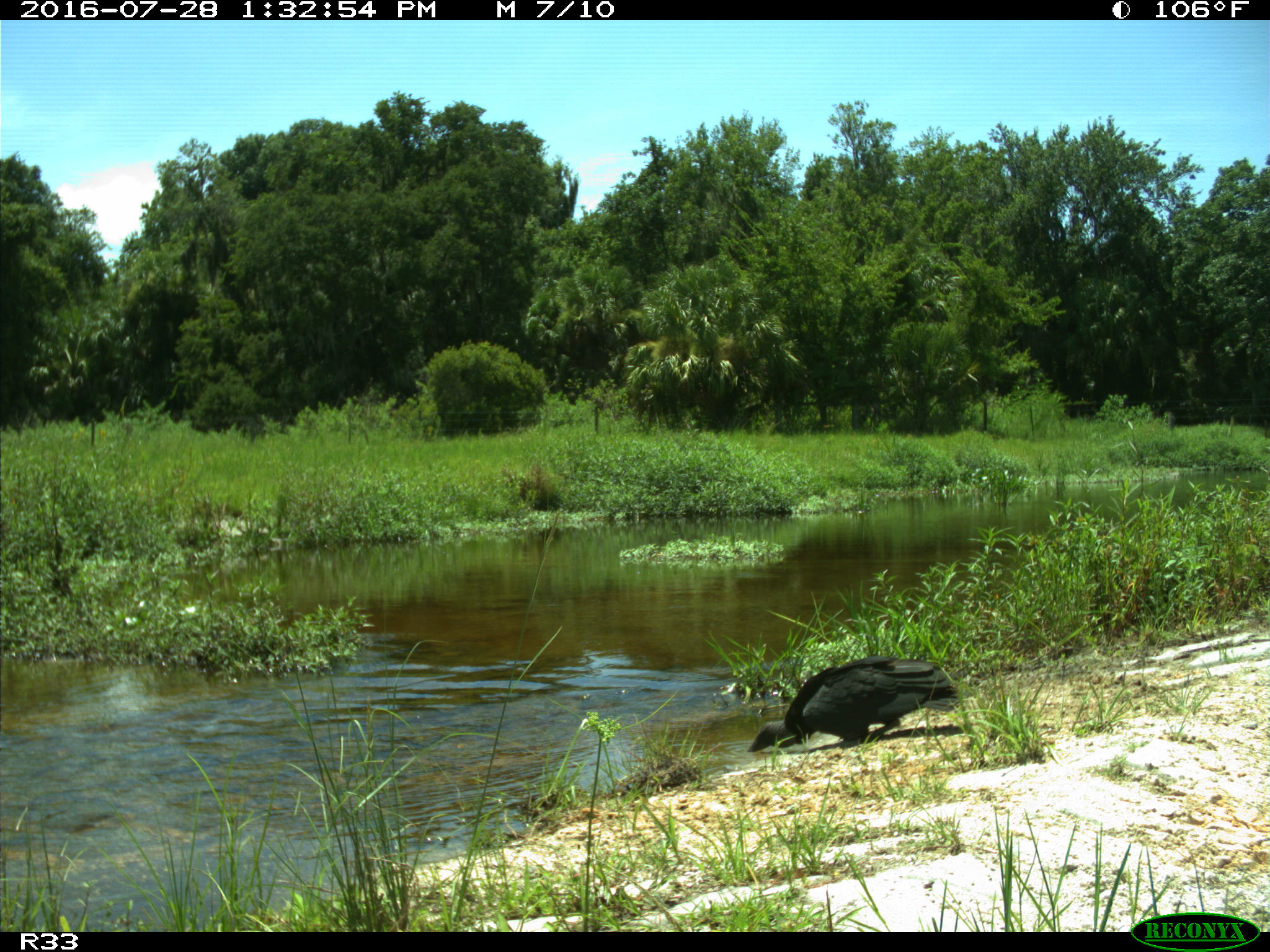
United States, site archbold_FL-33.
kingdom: Animalia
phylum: Chordata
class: Aves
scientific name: Aves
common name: birds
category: unidentified bird